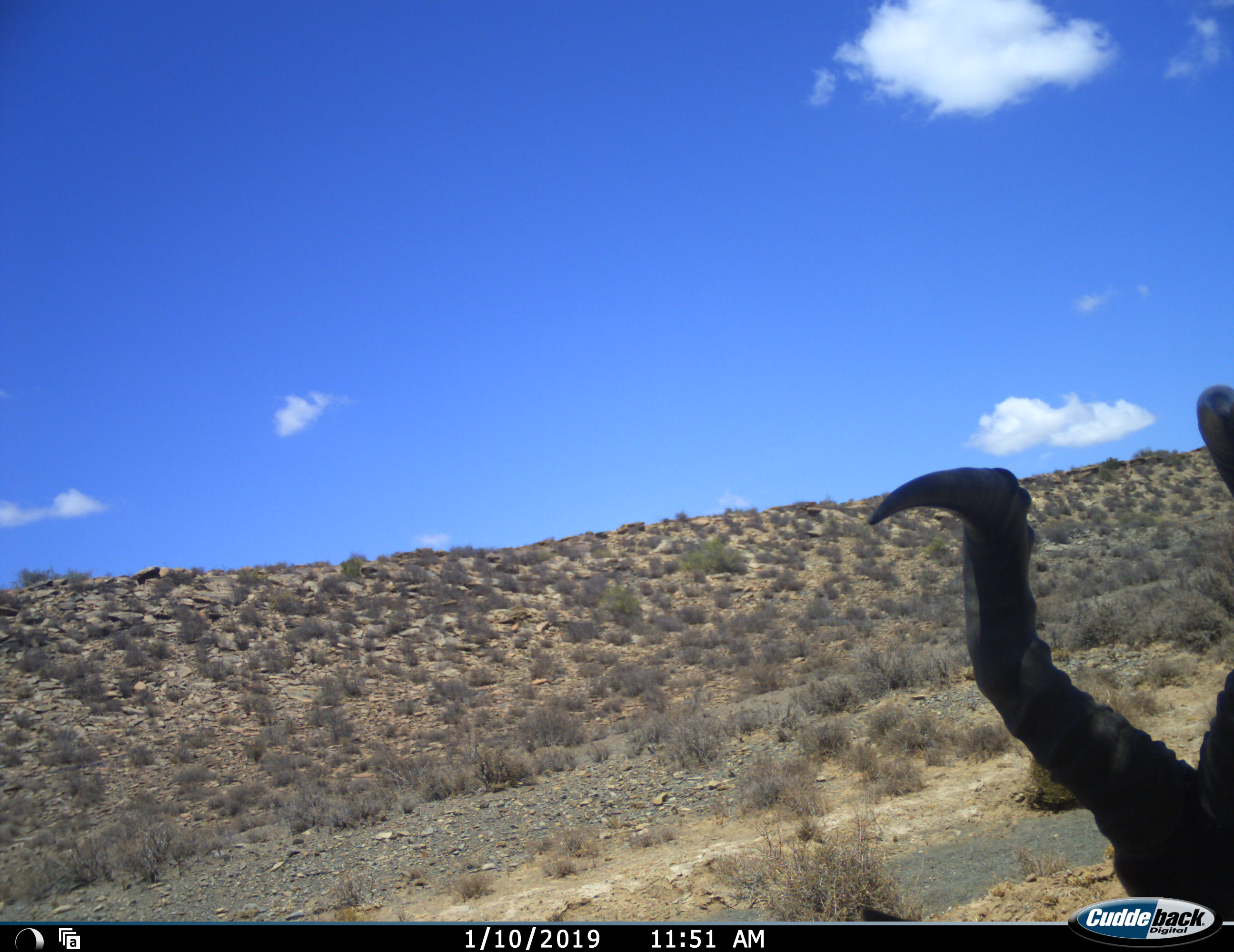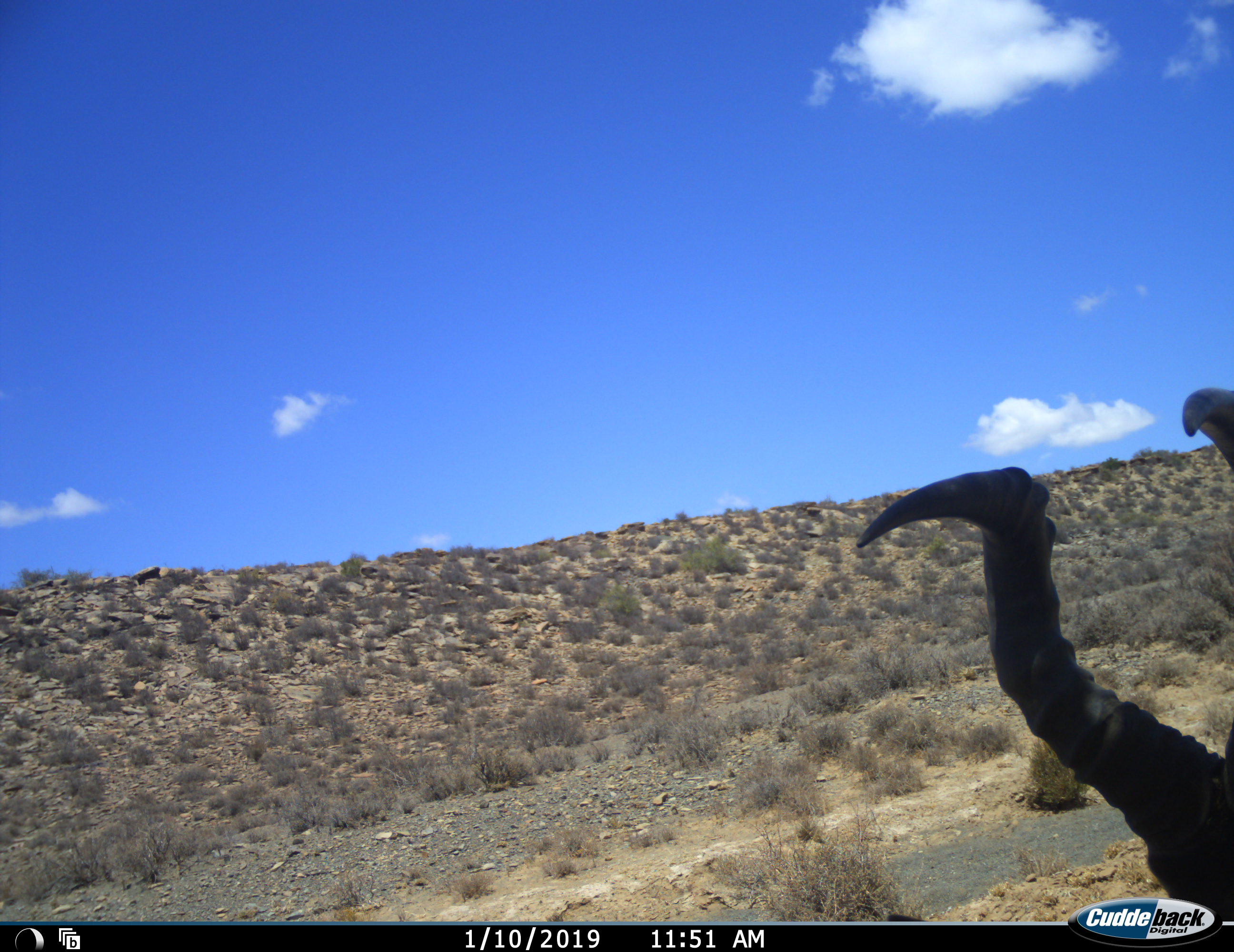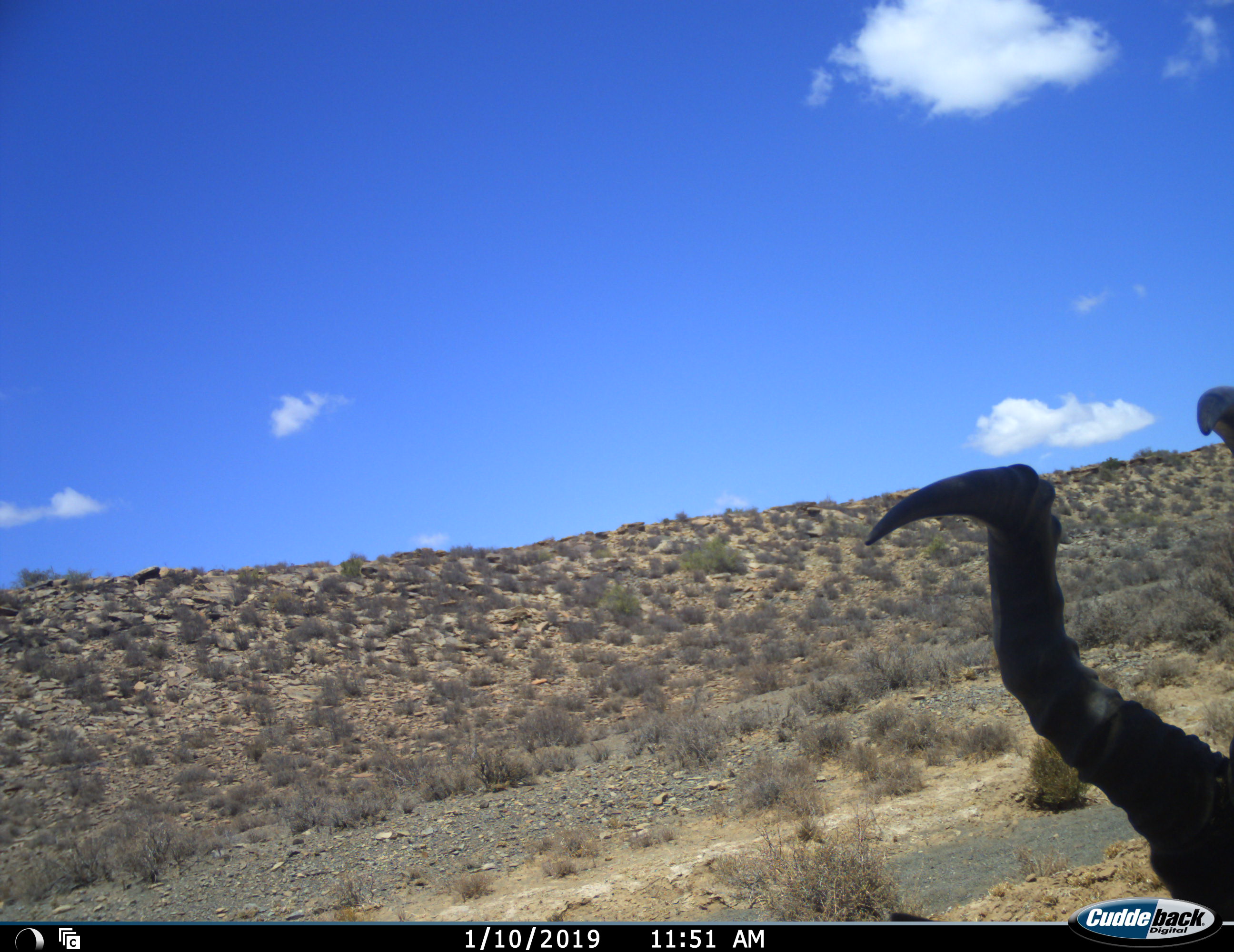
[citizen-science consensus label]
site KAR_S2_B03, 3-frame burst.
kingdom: Animalia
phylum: Chordata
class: Mammalia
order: Artiodactyla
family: Bovidae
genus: Alcelaphus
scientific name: Alcelaphus buselaphus caama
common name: red hartebeest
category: hartebeestred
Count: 1.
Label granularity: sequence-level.